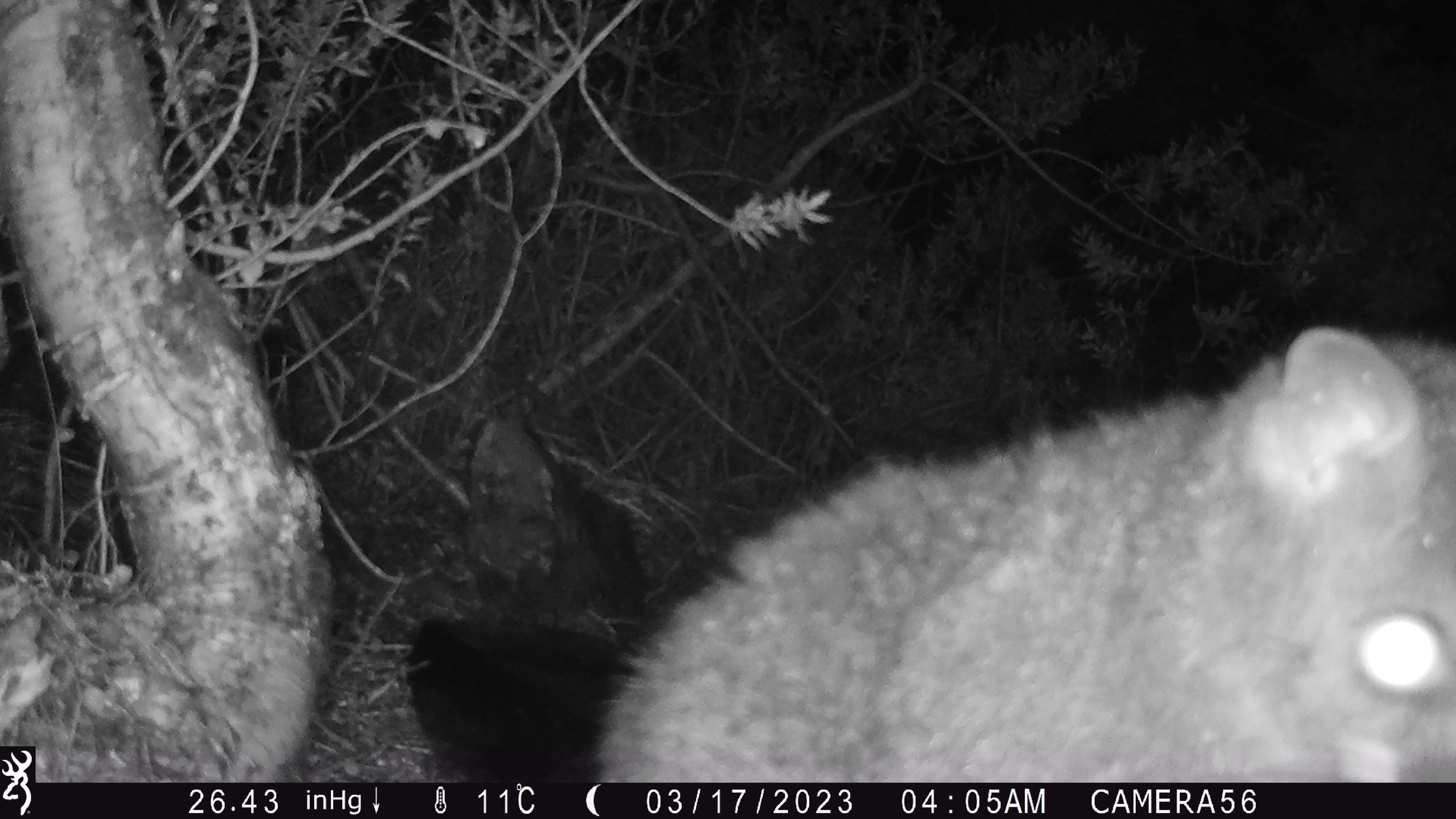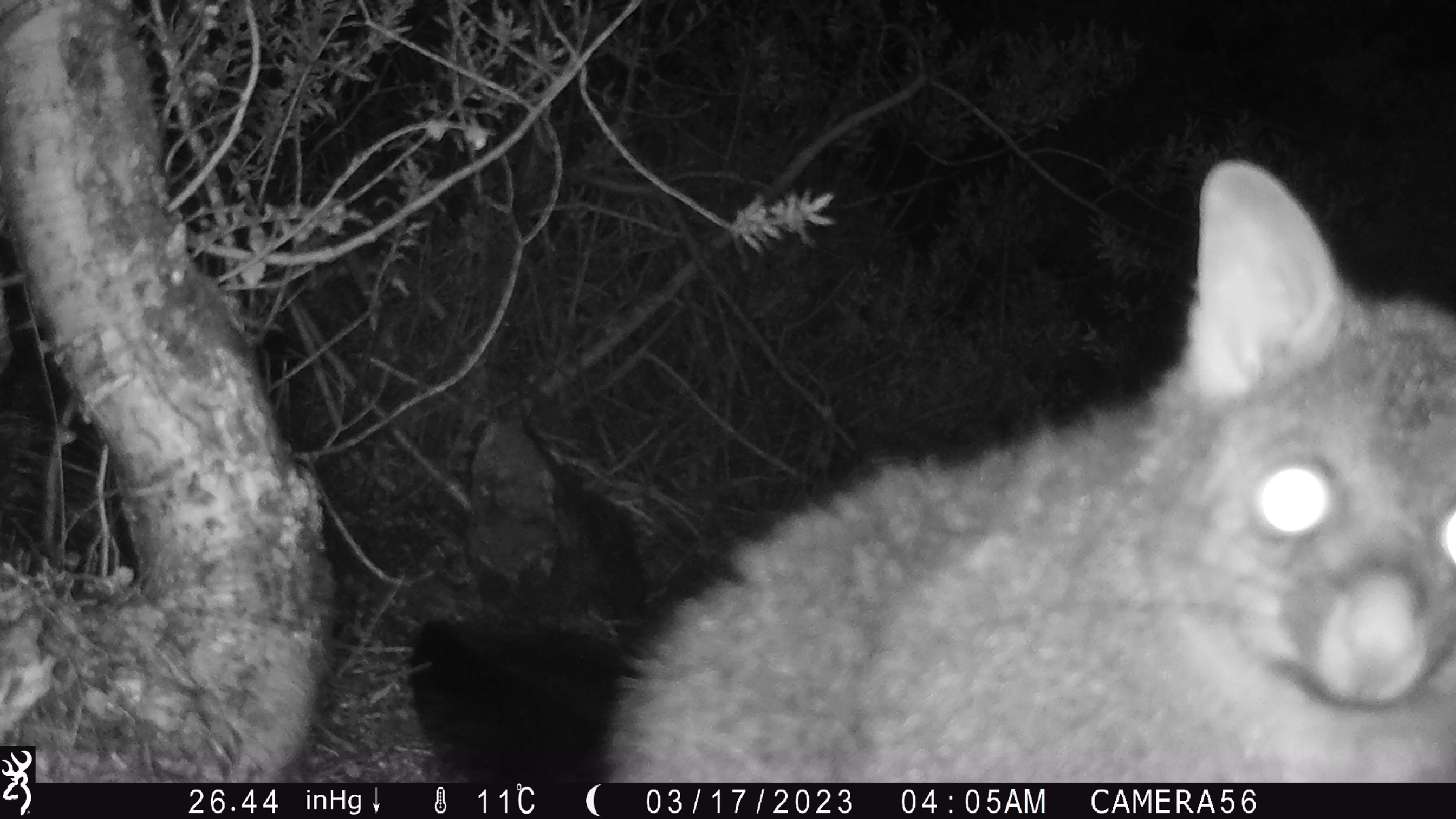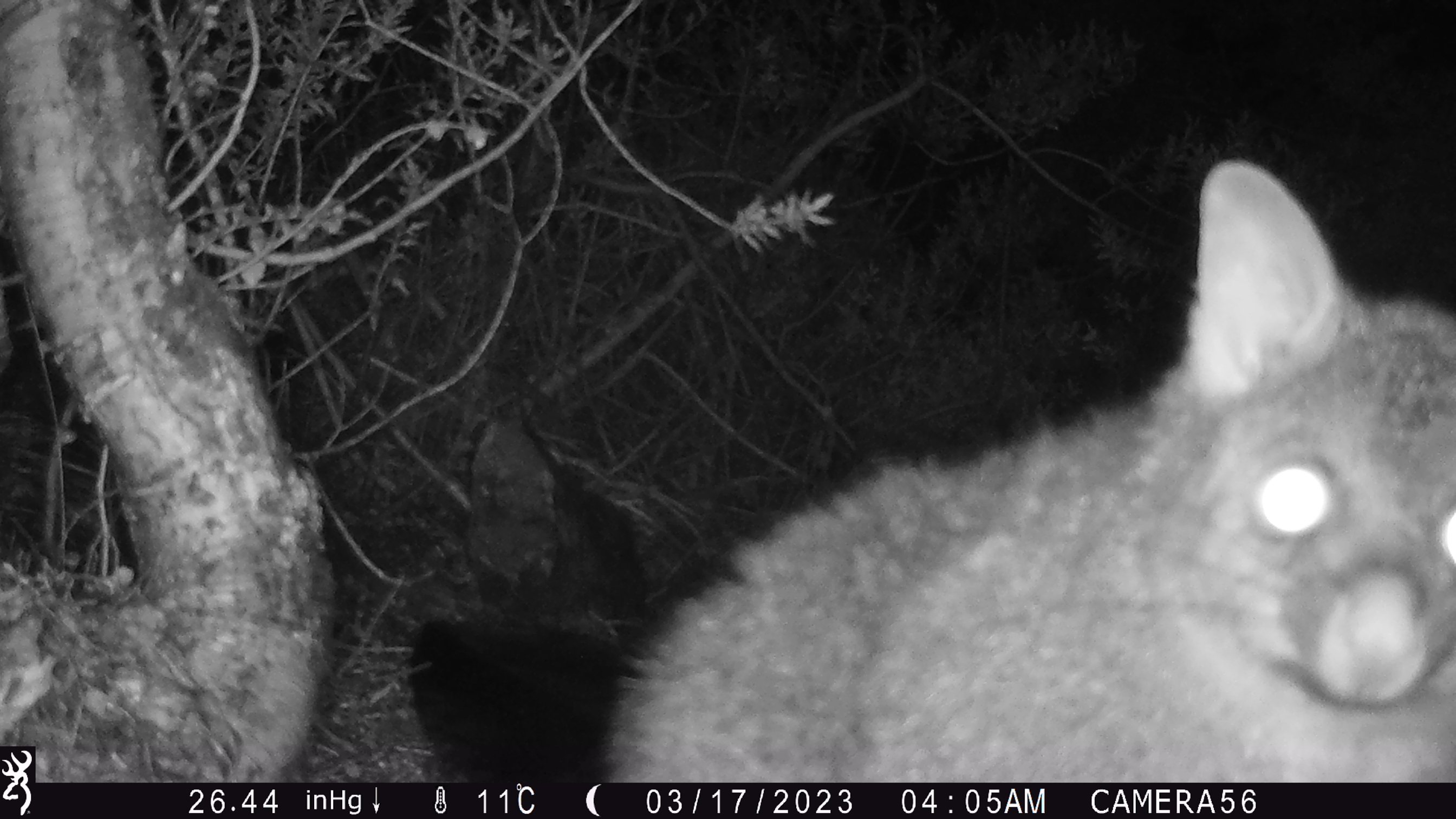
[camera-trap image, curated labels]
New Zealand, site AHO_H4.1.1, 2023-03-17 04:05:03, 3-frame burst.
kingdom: Animalia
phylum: Chordata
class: Mammalia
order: Carnivora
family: Mustelidae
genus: Mustela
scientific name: Mustela erminea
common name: stoat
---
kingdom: Animalia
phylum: Chordata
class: Mammalia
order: Diprotodontia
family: Phalangeridae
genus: Trichosurus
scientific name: Trichosurus vulpecula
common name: common brushtail possum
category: possum